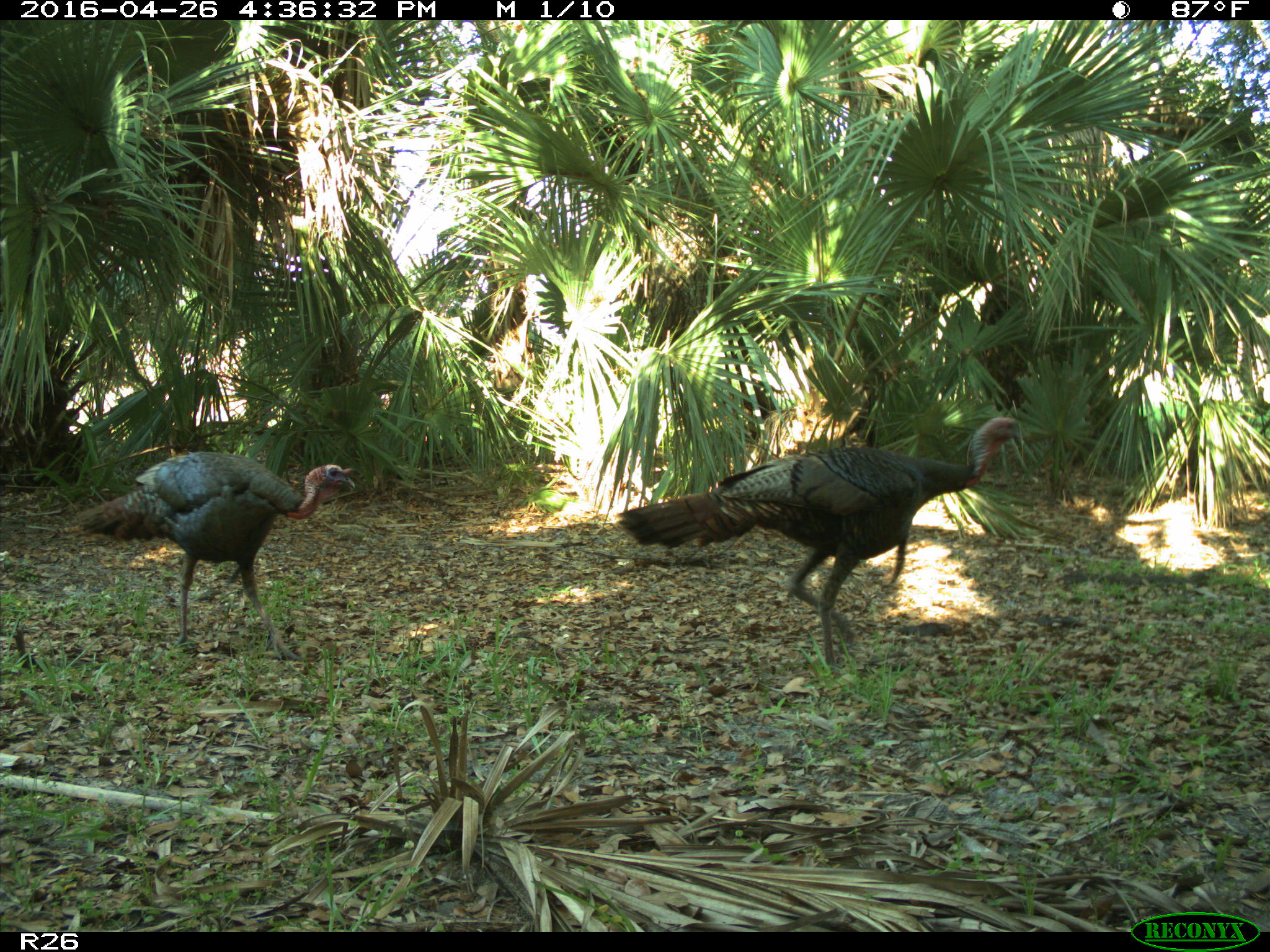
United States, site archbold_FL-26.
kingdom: Animalia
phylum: Chordata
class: Aves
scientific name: Aves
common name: birds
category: unidentified bird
Unidentified bird (birds) (Aves).